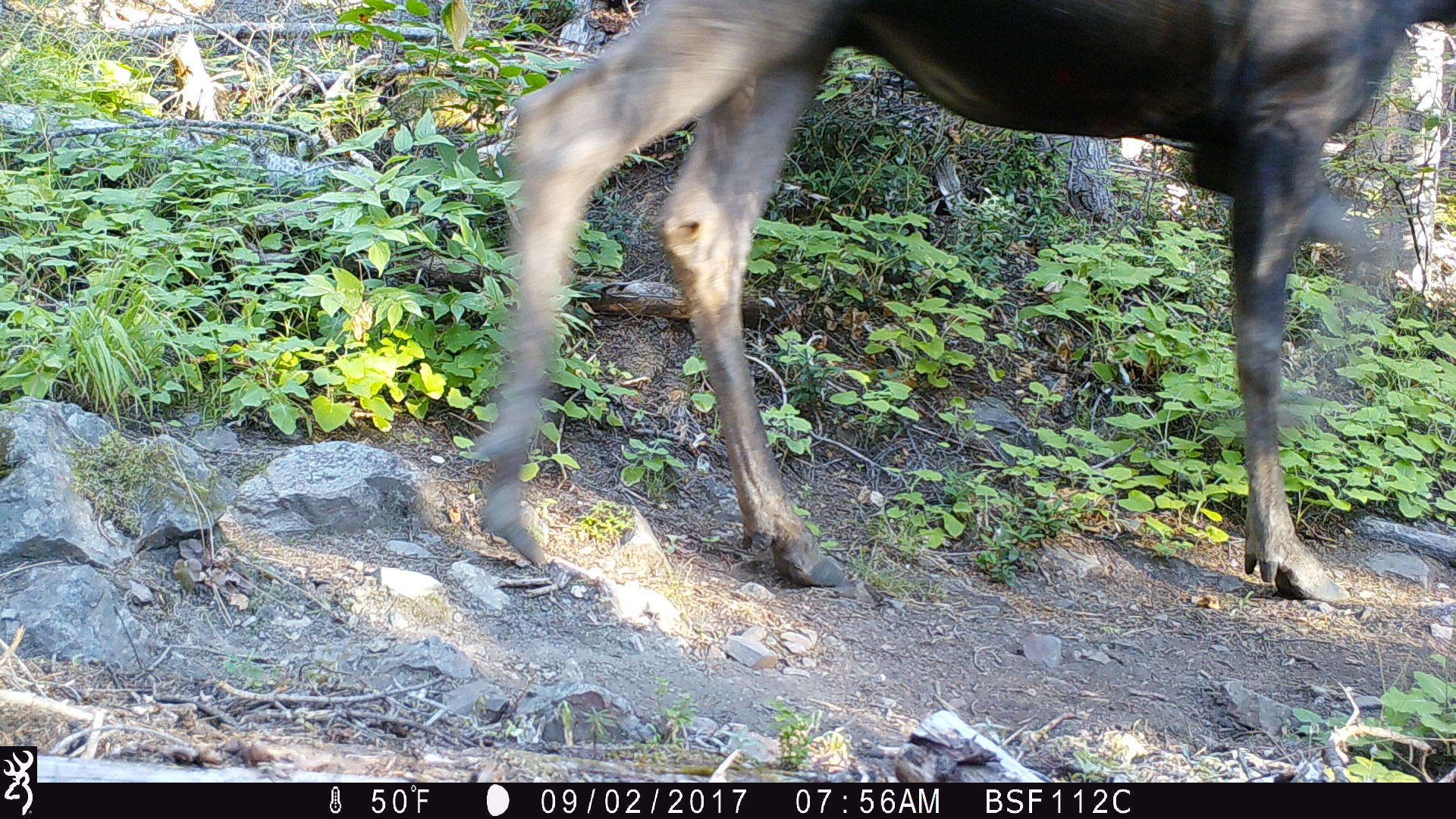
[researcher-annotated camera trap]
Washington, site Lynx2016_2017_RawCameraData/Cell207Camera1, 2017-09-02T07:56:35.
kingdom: Animalia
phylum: Chordata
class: Mammalia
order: Artiodactyla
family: Cervidae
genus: Alces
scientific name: Alces alces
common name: moose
Alces alces (moose). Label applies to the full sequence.